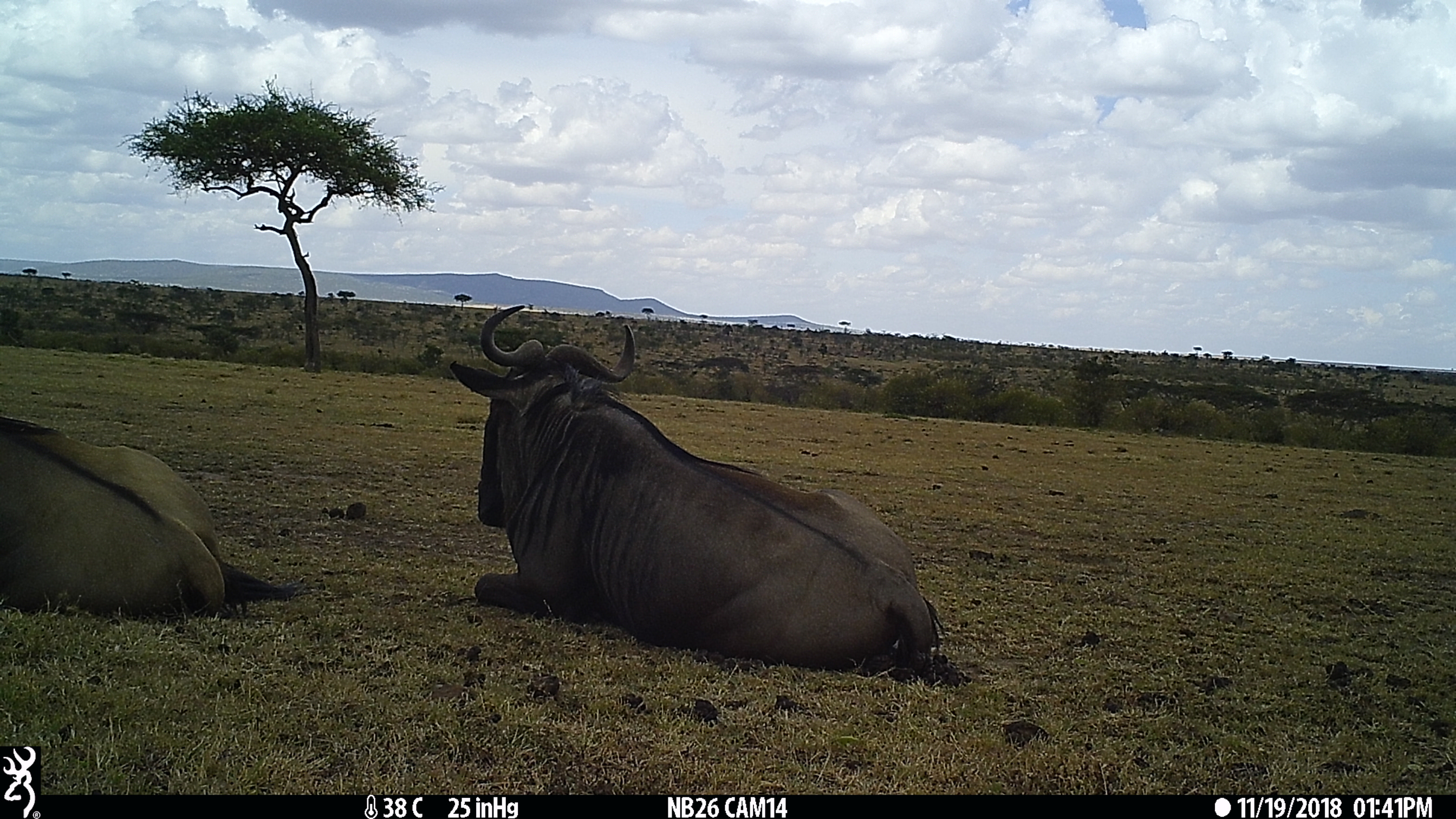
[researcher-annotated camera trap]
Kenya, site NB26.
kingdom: Animalia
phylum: Chordata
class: Mammalia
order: Artiodactyla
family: Bovidae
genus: Connochaetes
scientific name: Connochaetes taurinus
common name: blue wildebeest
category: wildebeest